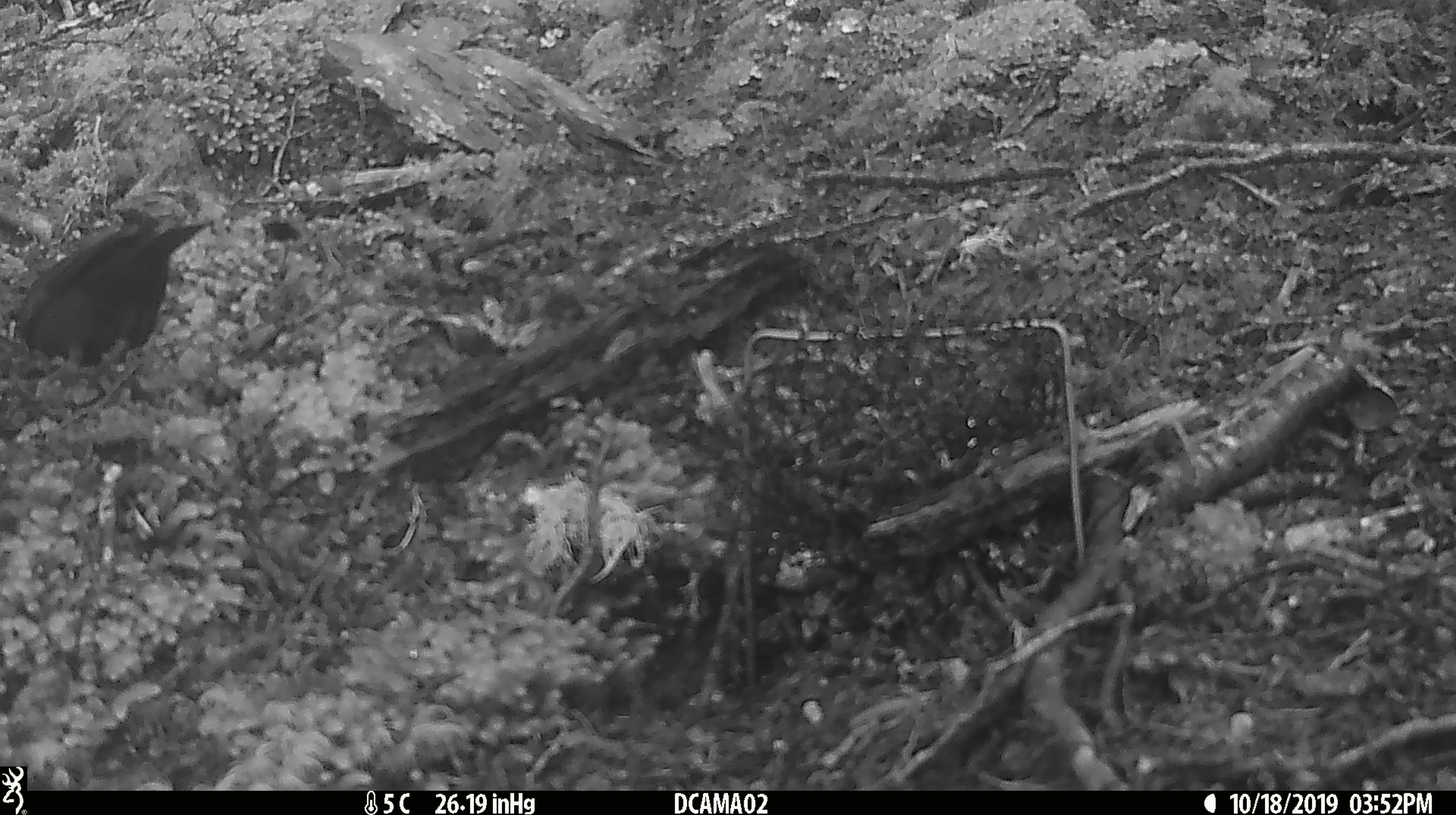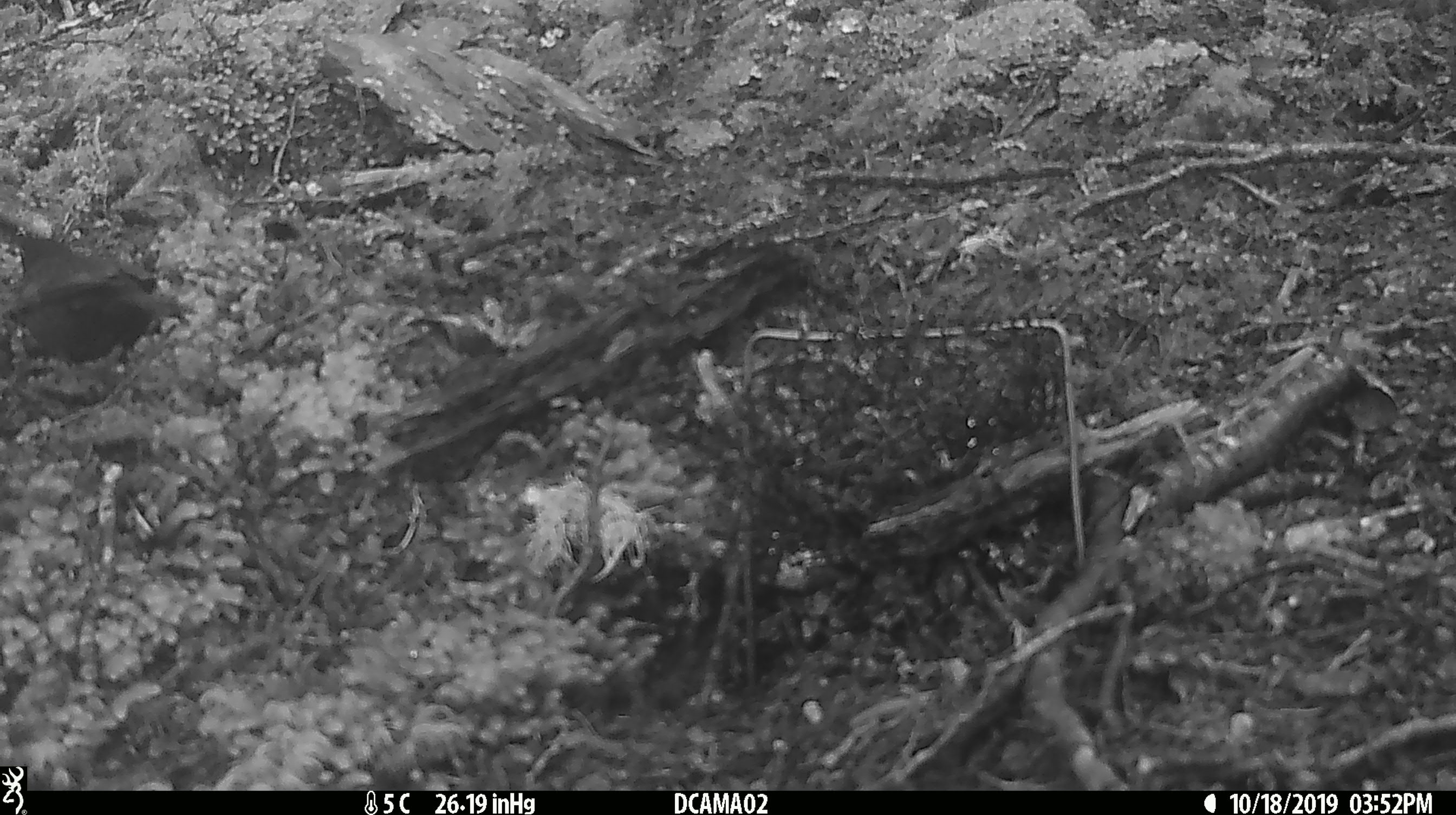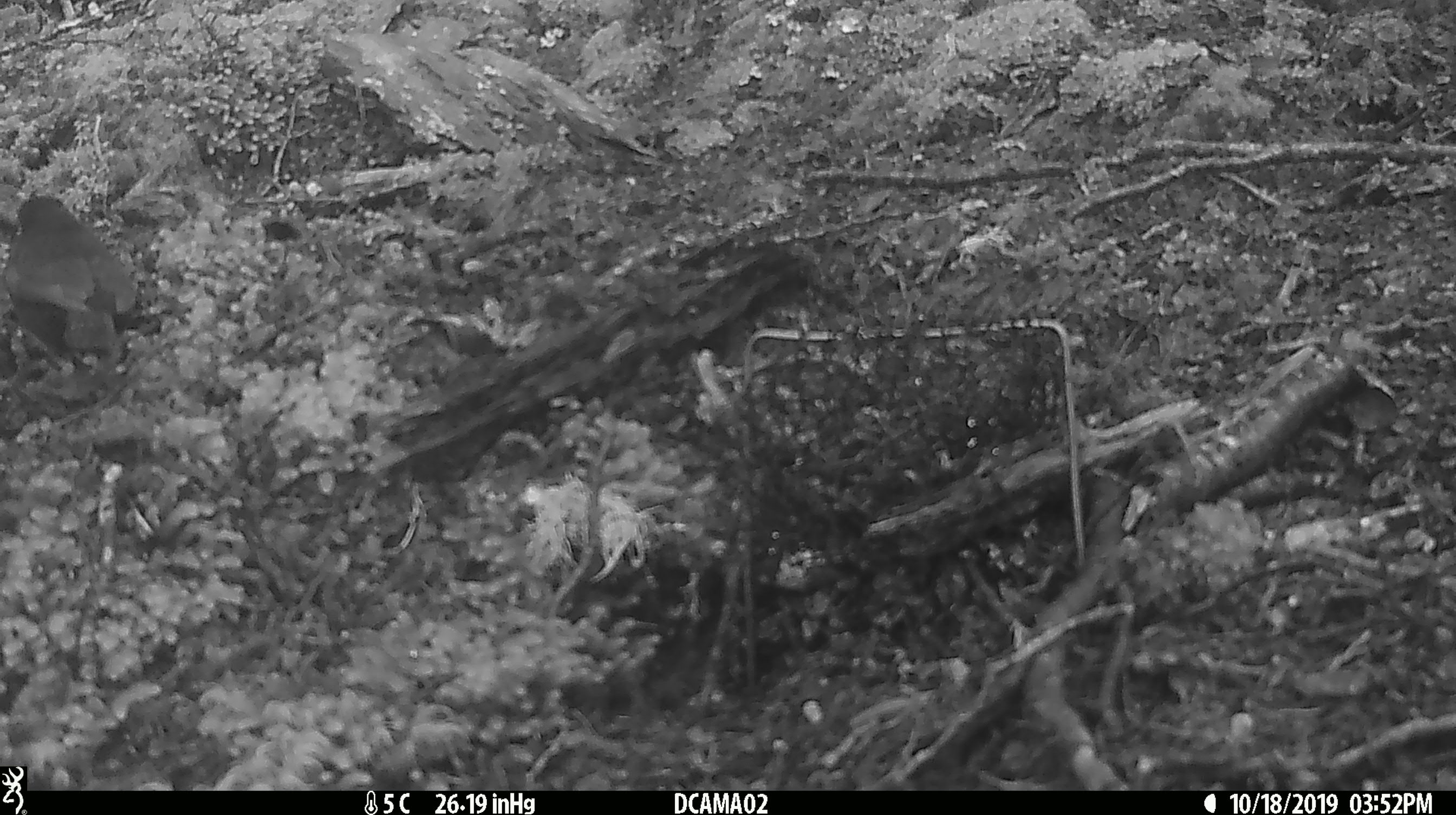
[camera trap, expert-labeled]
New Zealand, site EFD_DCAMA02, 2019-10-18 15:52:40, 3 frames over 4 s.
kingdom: Animalia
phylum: Chordata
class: Aves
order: Passeriformes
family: Turdidae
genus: Turdus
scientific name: Turdus merula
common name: eurasian blackbird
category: blackbird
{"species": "blackbird (eurasian blackbird) (Turdus merula)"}